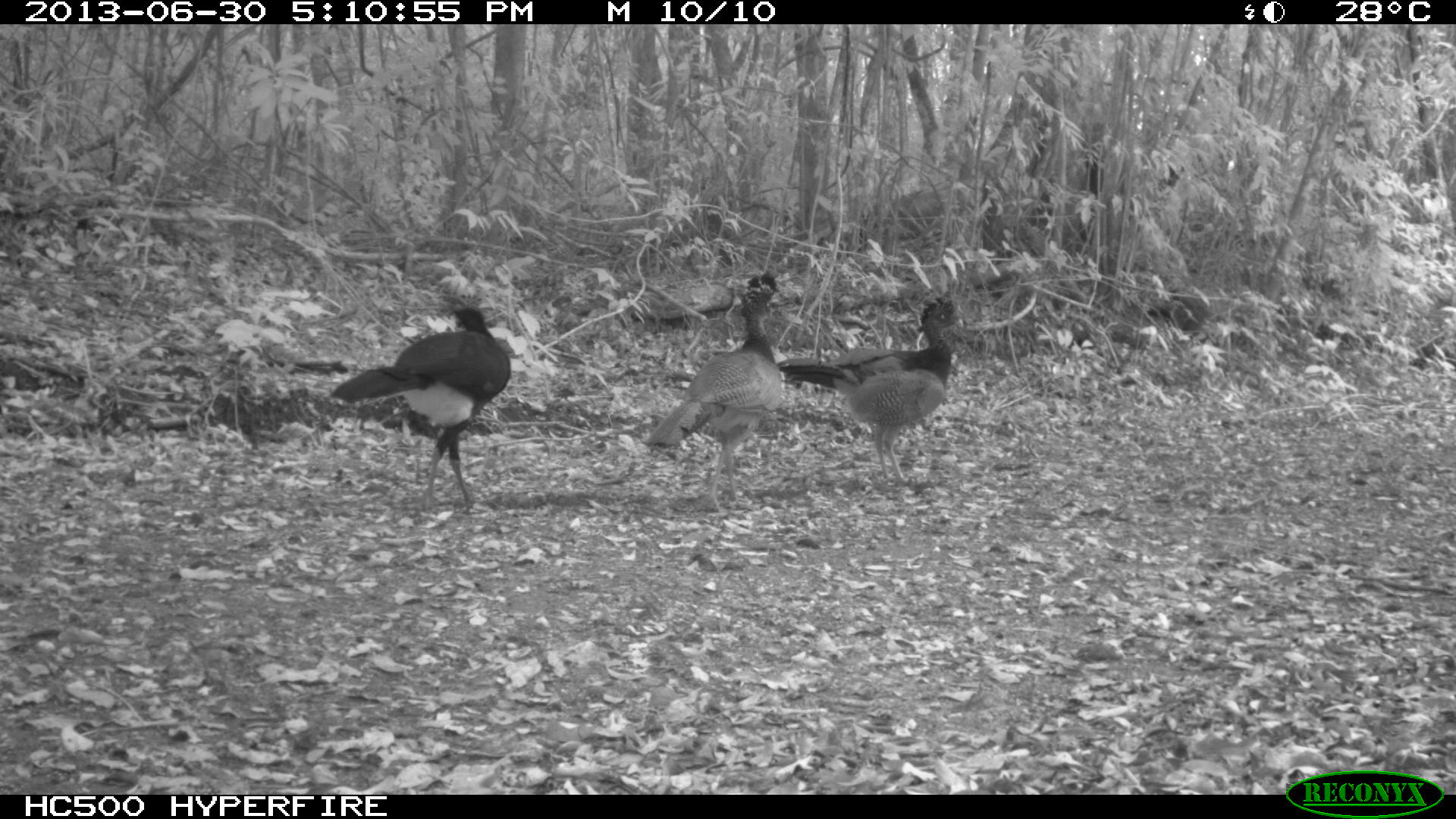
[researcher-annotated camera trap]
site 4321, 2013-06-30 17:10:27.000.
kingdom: Animalia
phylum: Chordata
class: Aves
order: Galliformes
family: Cracidae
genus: Crax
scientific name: Crax rubra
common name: great curassow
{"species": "Crax rubra (great curassow)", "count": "4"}